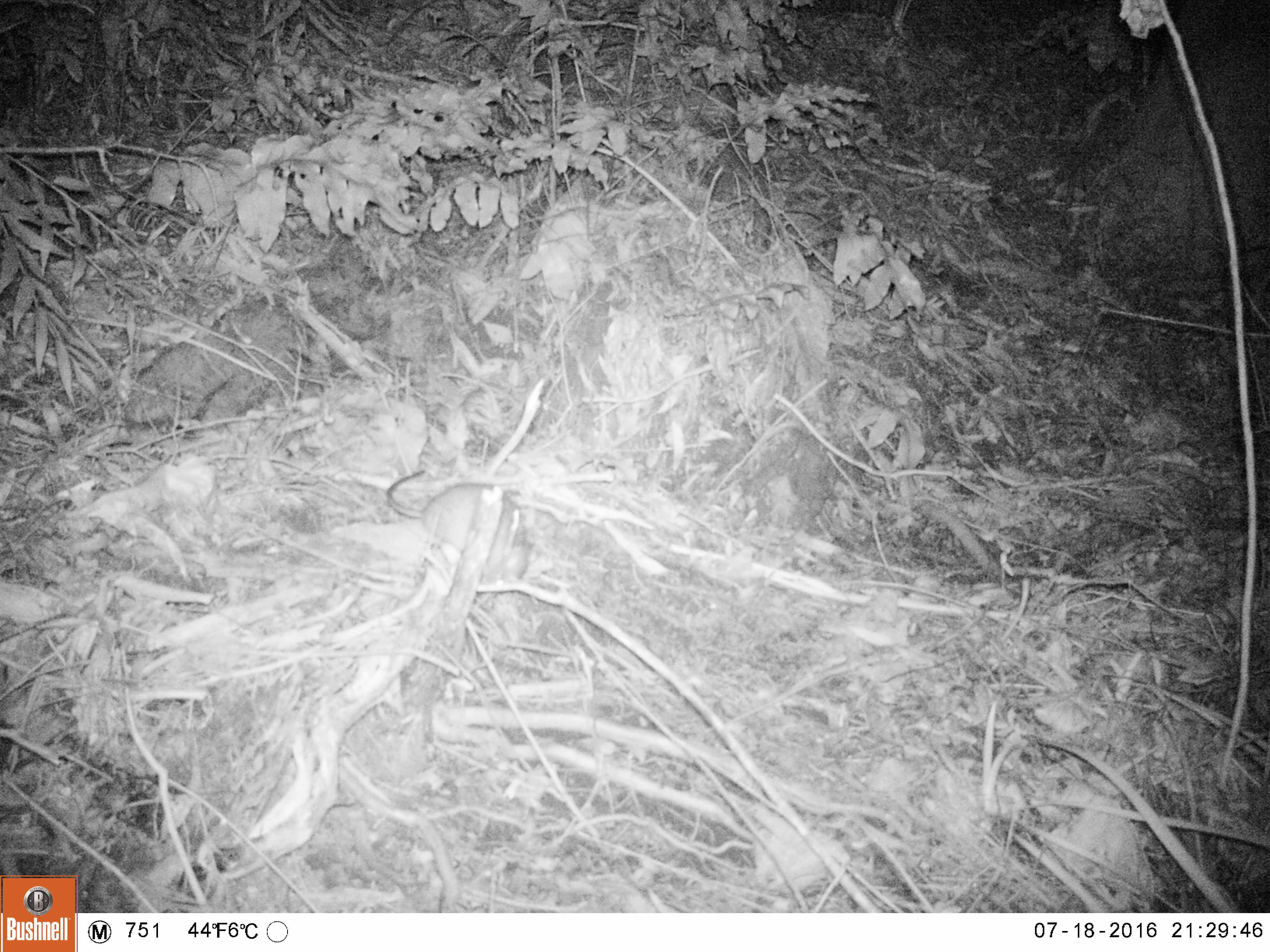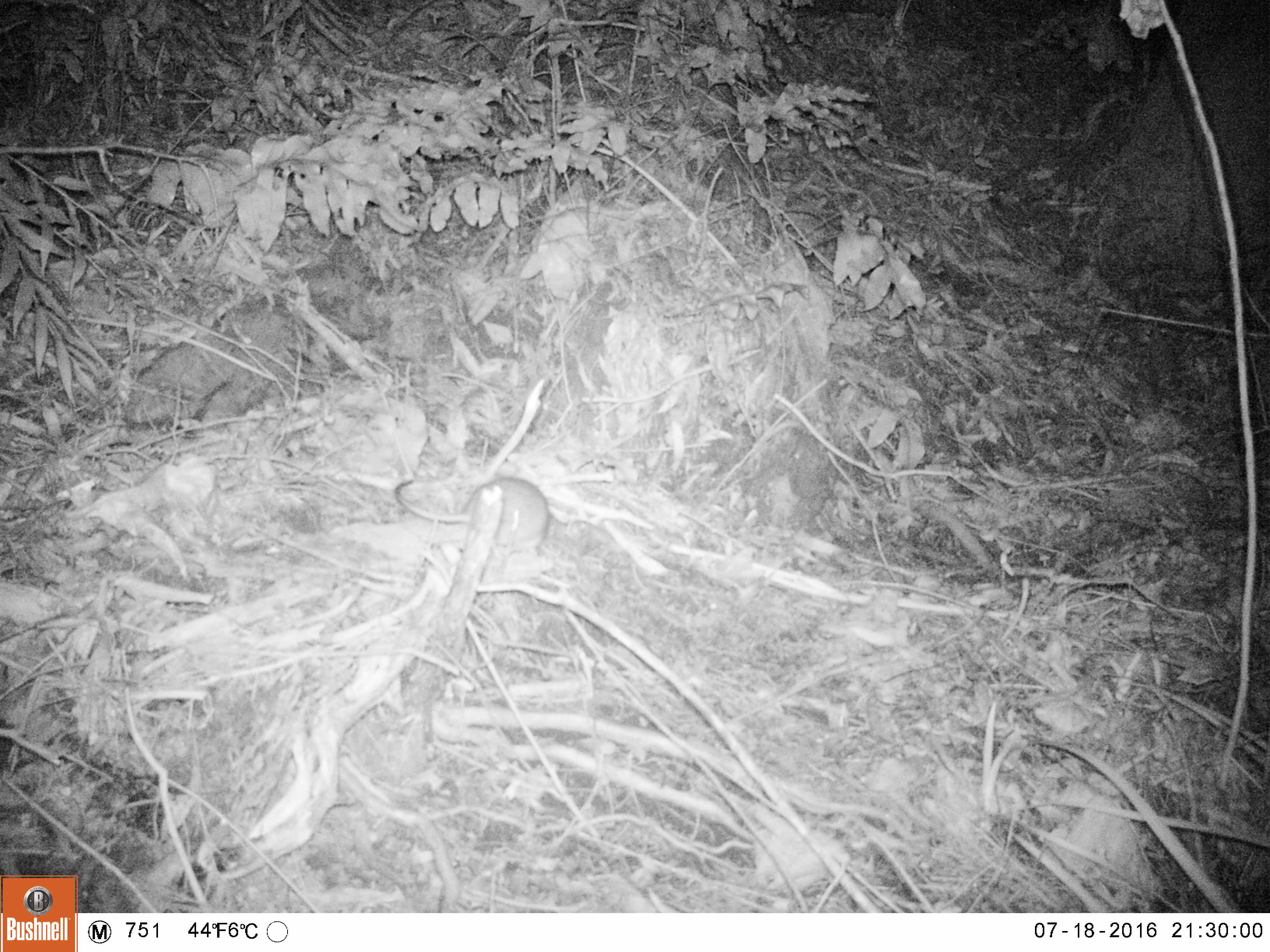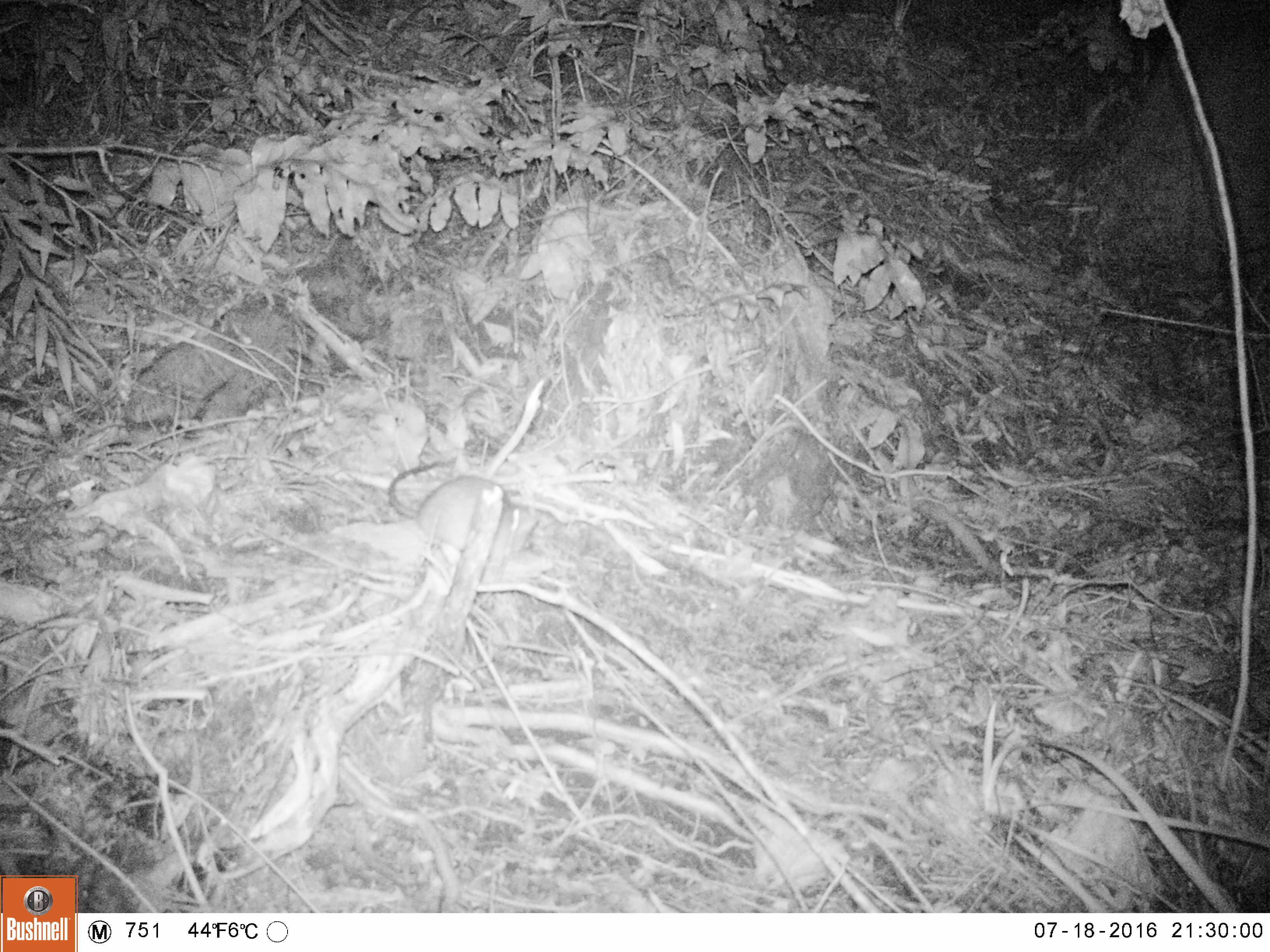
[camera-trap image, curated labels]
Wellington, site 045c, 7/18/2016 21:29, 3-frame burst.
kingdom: Animalia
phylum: Chordata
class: Mammalia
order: Rodentia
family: Muridae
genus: Rattus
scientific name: Rattus norvegicus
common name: norway rat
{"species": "norway rat (Rattus norvegicus)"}